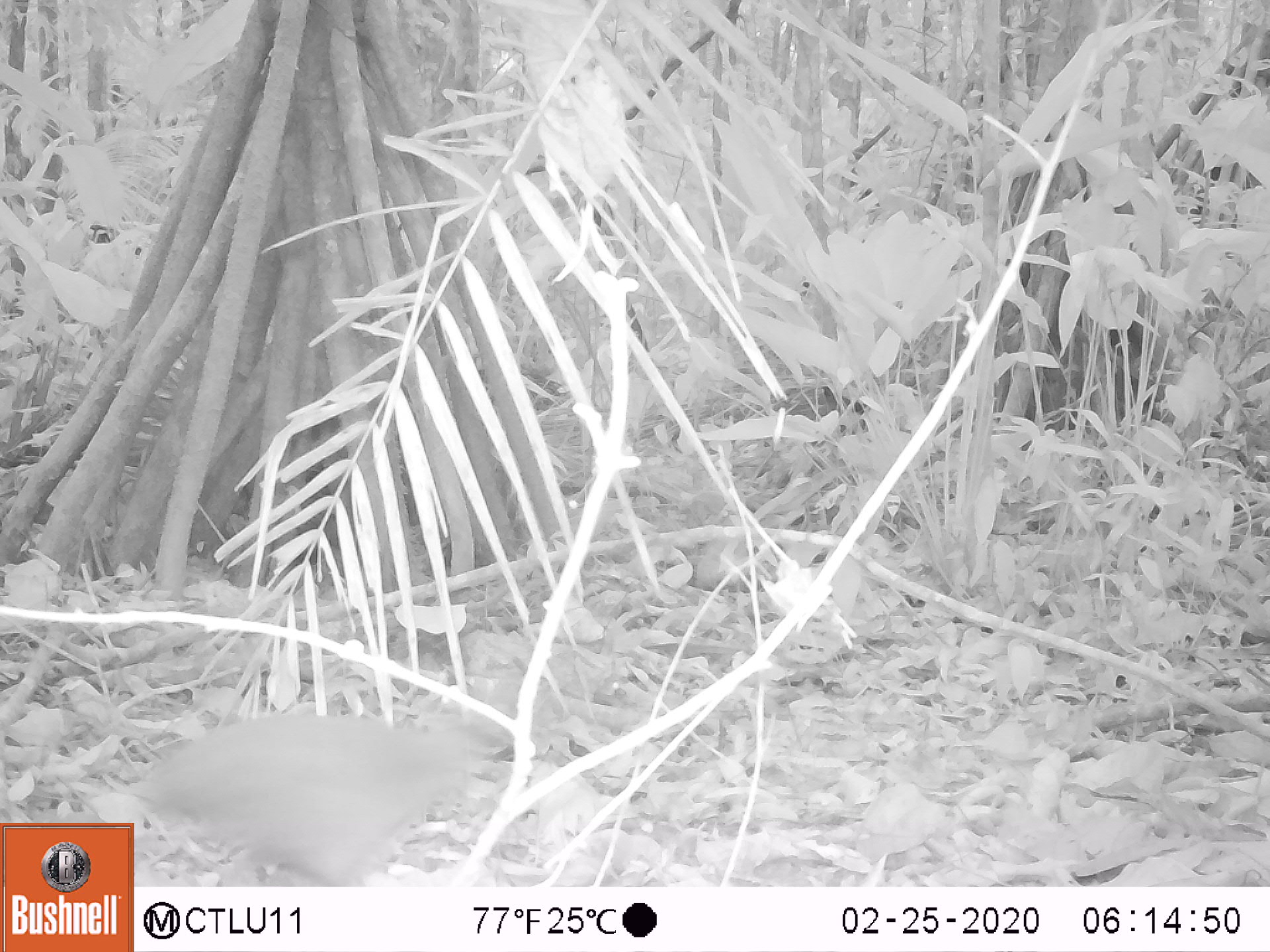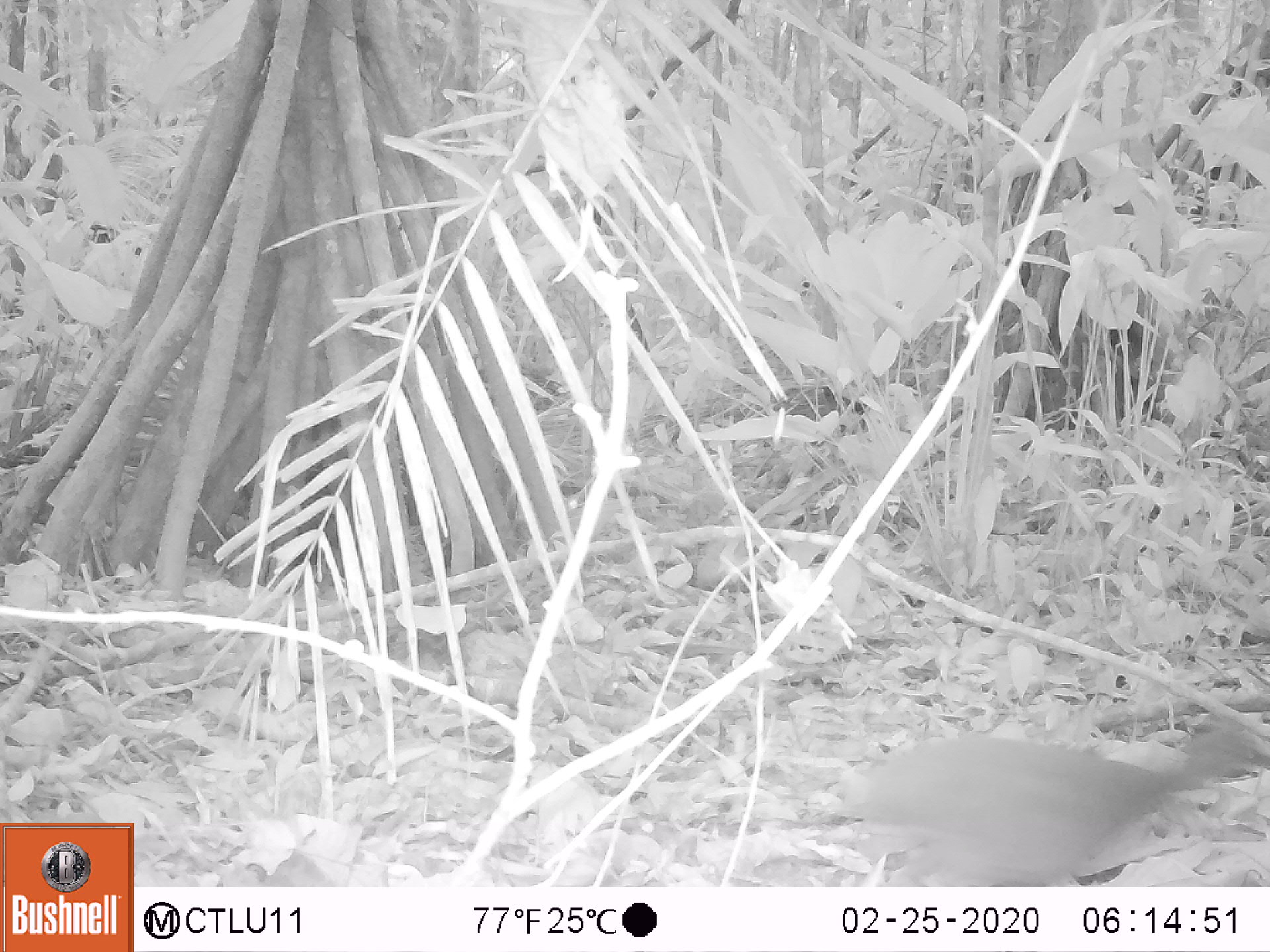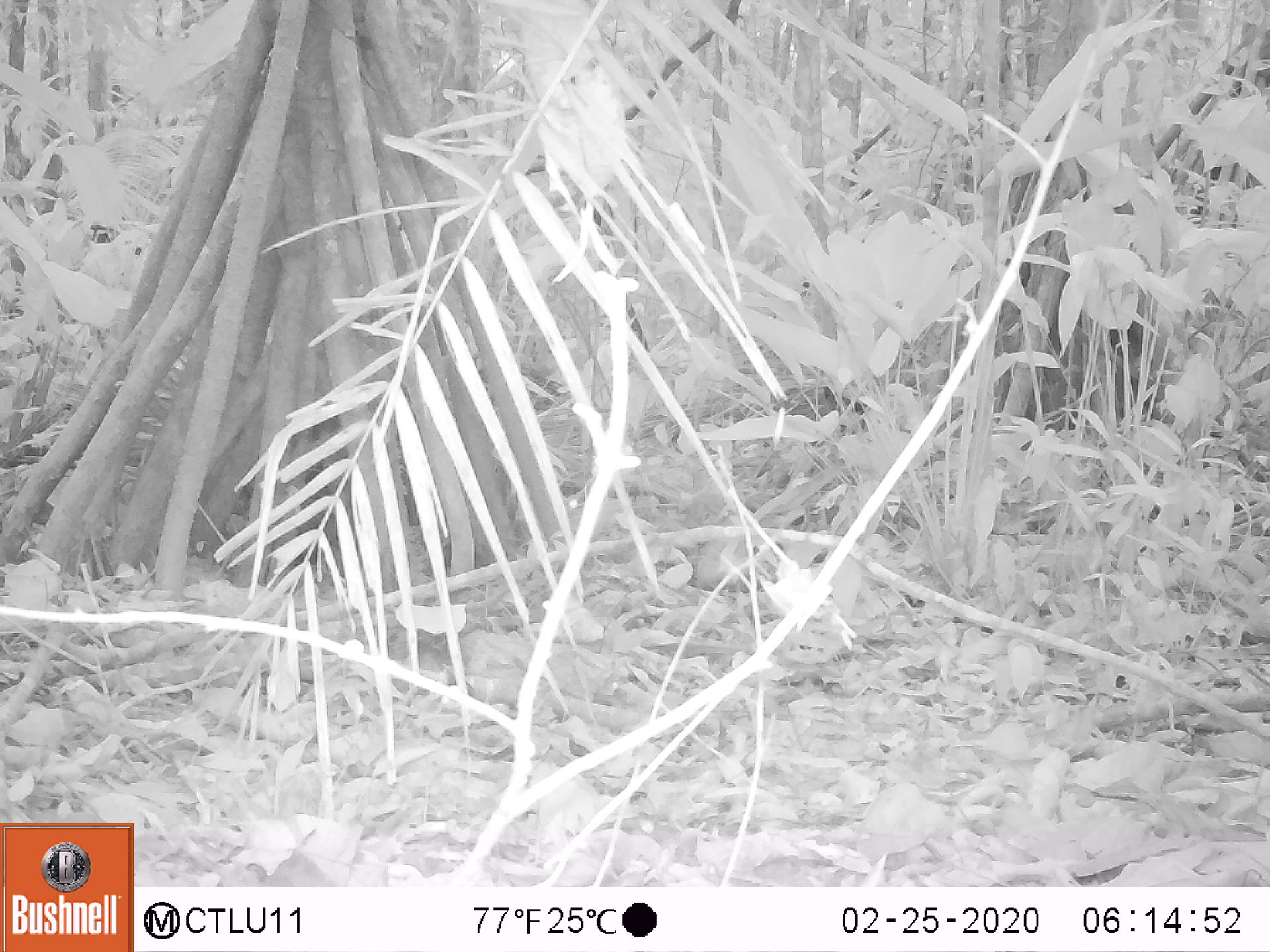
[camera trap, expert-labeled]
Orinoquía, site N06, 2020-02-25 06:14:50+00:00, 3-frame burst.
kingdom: Animalia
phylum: Chordata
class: Aves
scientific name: Aves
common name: bird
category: unknown bird